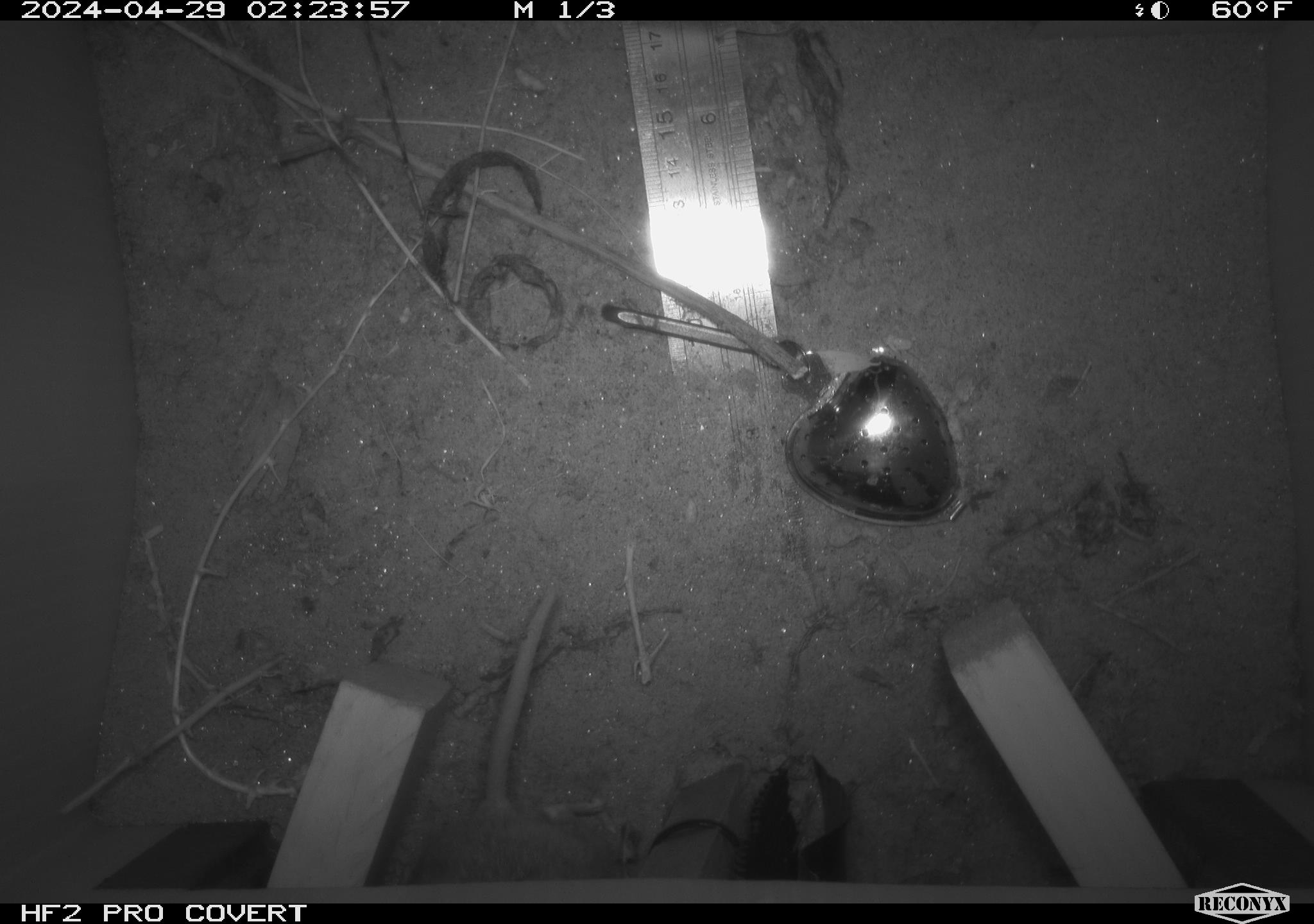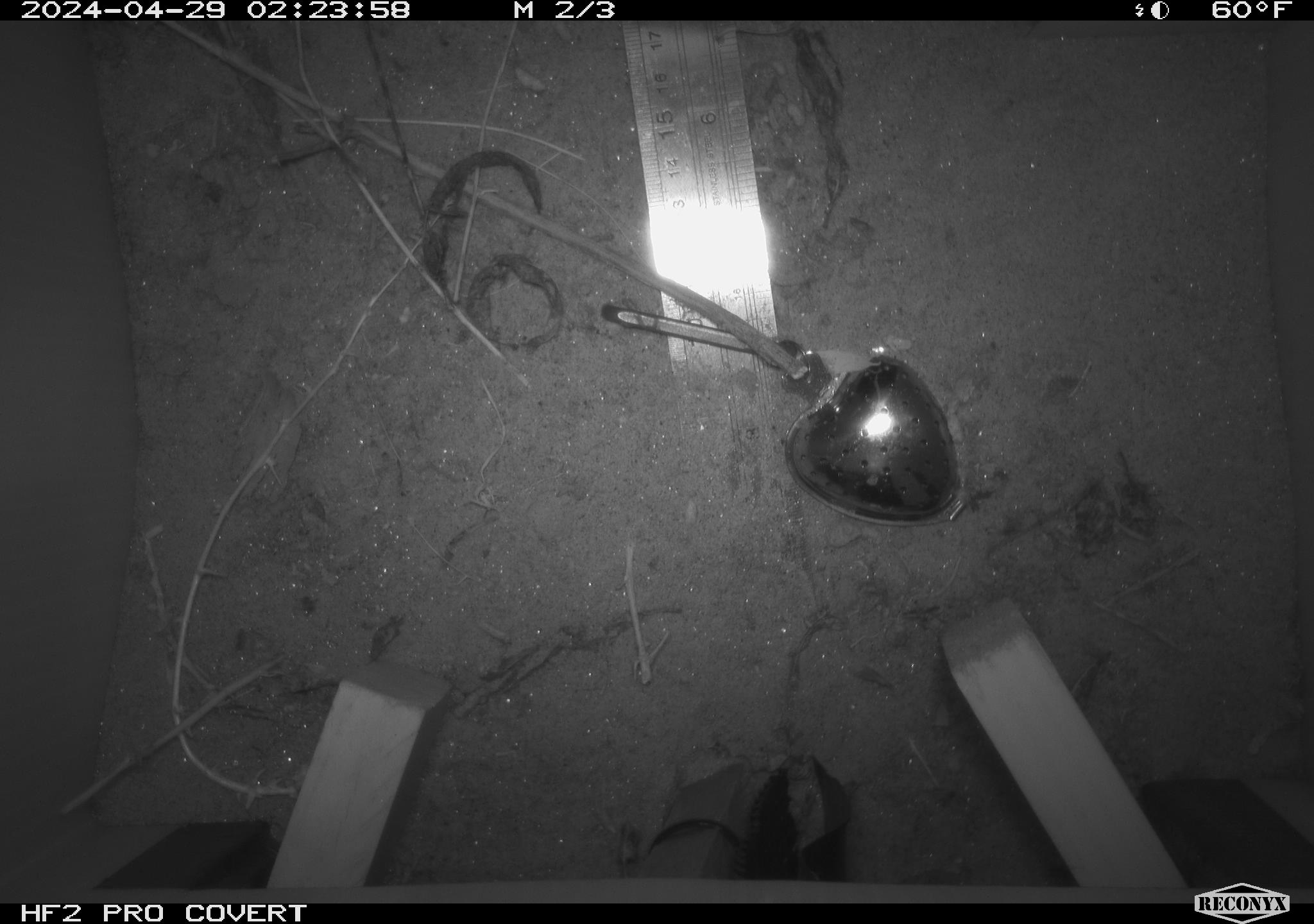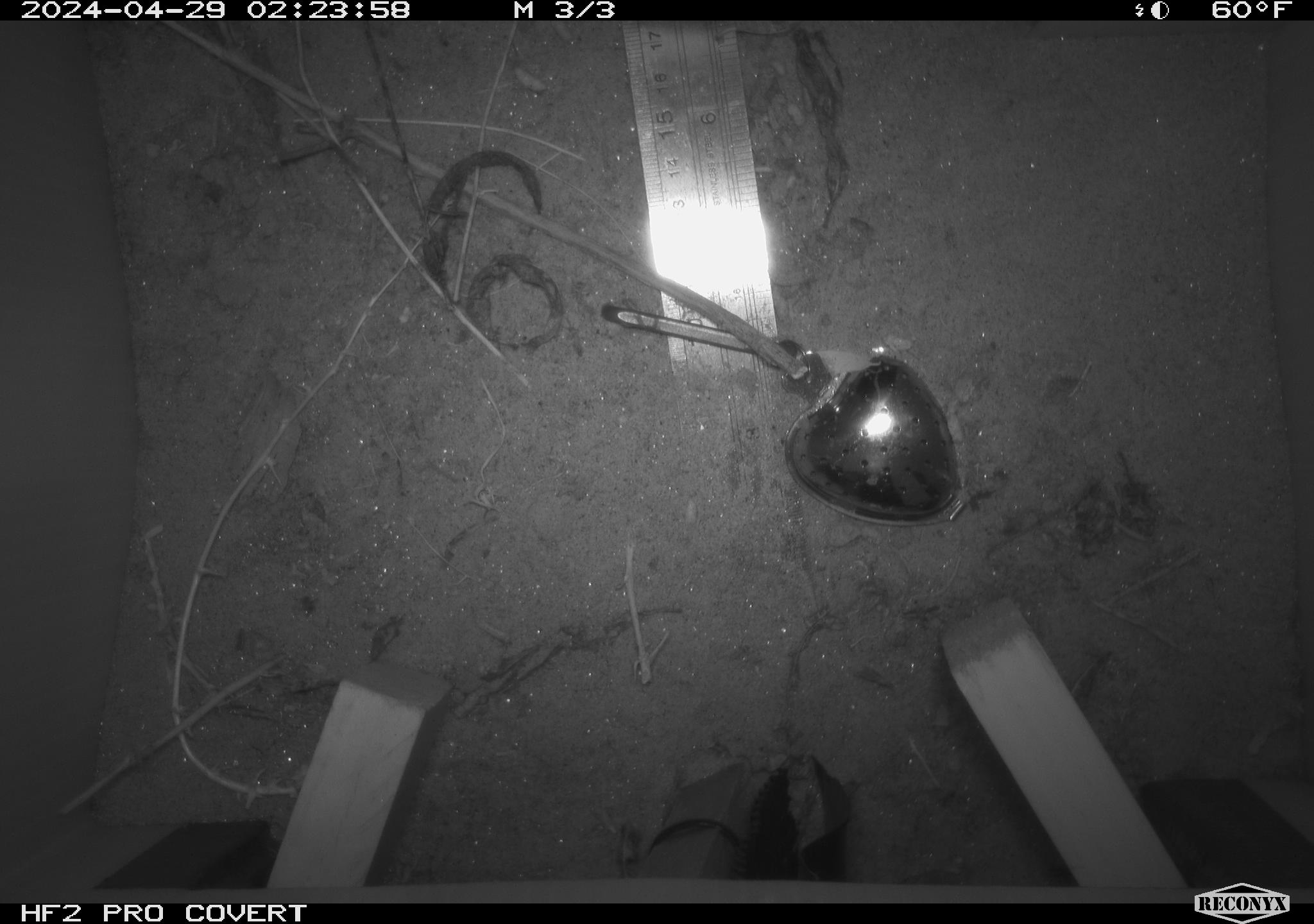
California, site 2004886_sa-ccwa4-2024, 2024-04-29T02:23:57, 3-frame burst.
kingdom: Animalia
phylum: Chordata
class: Mammalia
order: Rodentia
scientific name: Rodentia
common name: woodrat or rat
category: woodrat or rat species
Woodrat or rat species (woodrat or rat) (Rodentia).